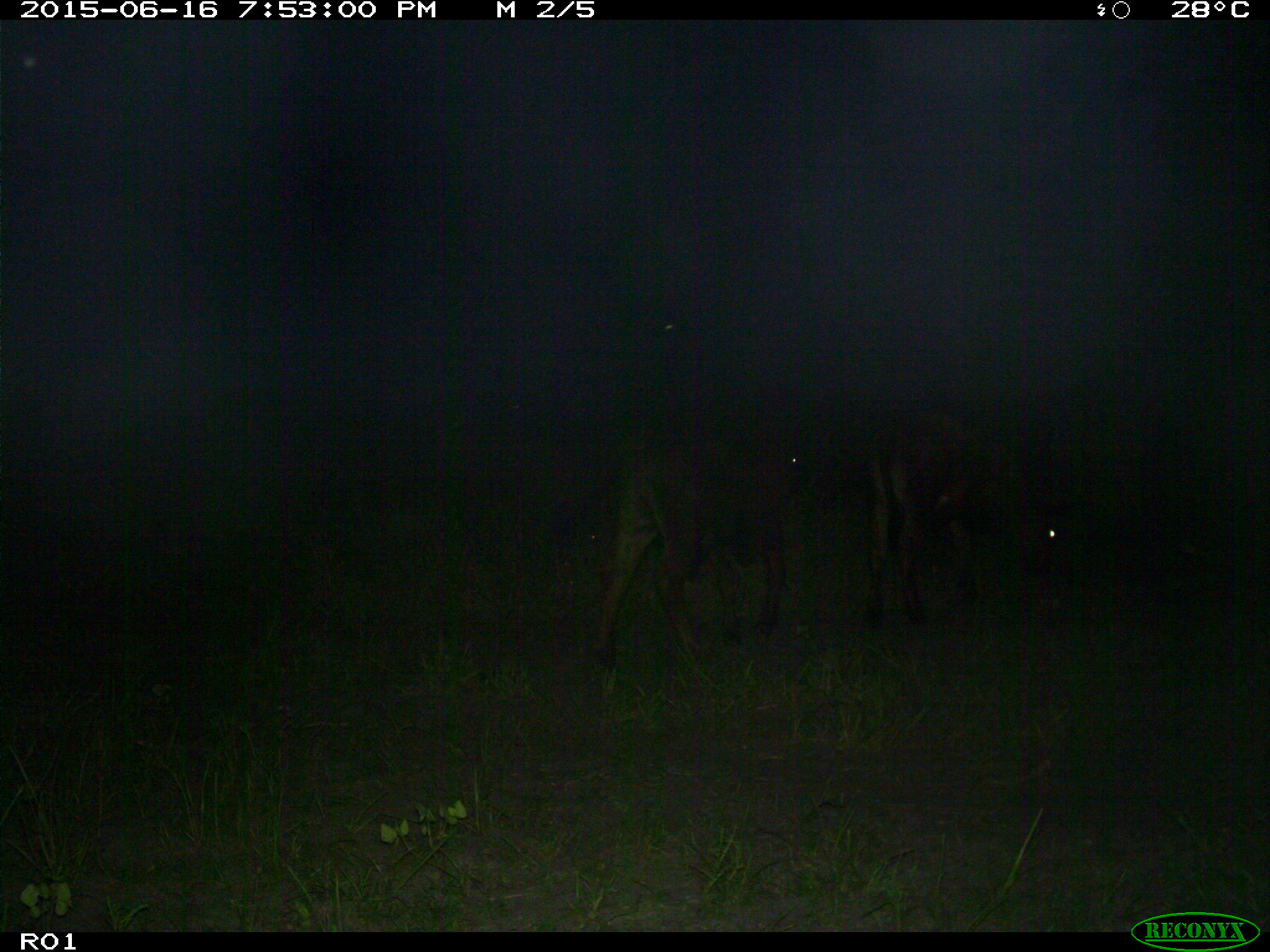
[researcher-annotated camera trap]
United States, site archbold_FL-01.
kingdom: Animalia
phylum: Chordata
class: Mammalia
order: Artiodactyla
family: Bovidae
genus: Bos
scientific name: Bos taurus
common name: domestic cow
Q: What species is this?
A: Bos taurus (domestic cow).